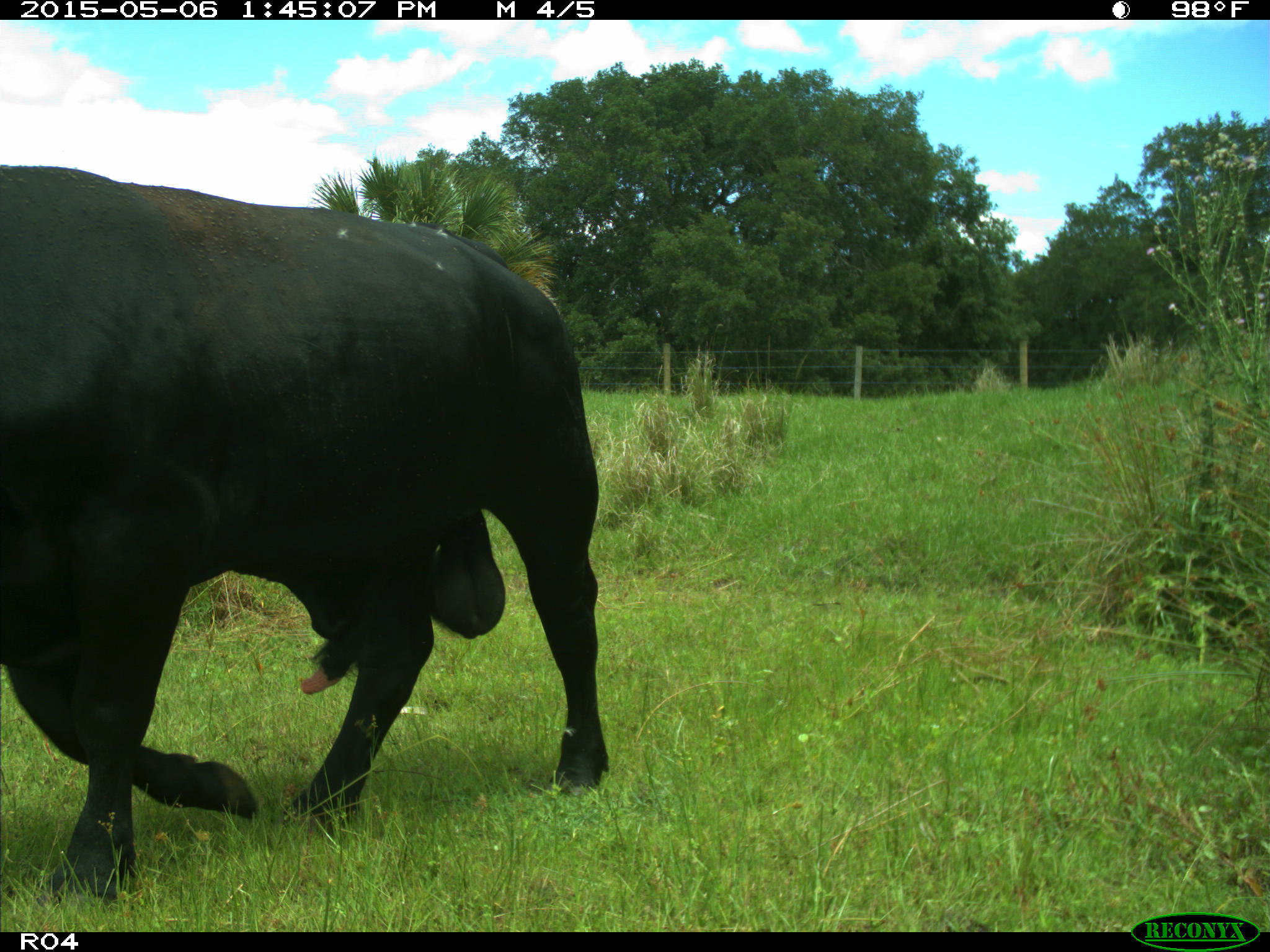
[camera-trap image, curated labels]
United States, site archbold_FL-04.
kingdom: Animalia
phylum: Chordata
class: Mammalia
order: Artiodactyla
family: Bovidae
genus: Bos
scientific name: Bos taurus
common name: domestic cow